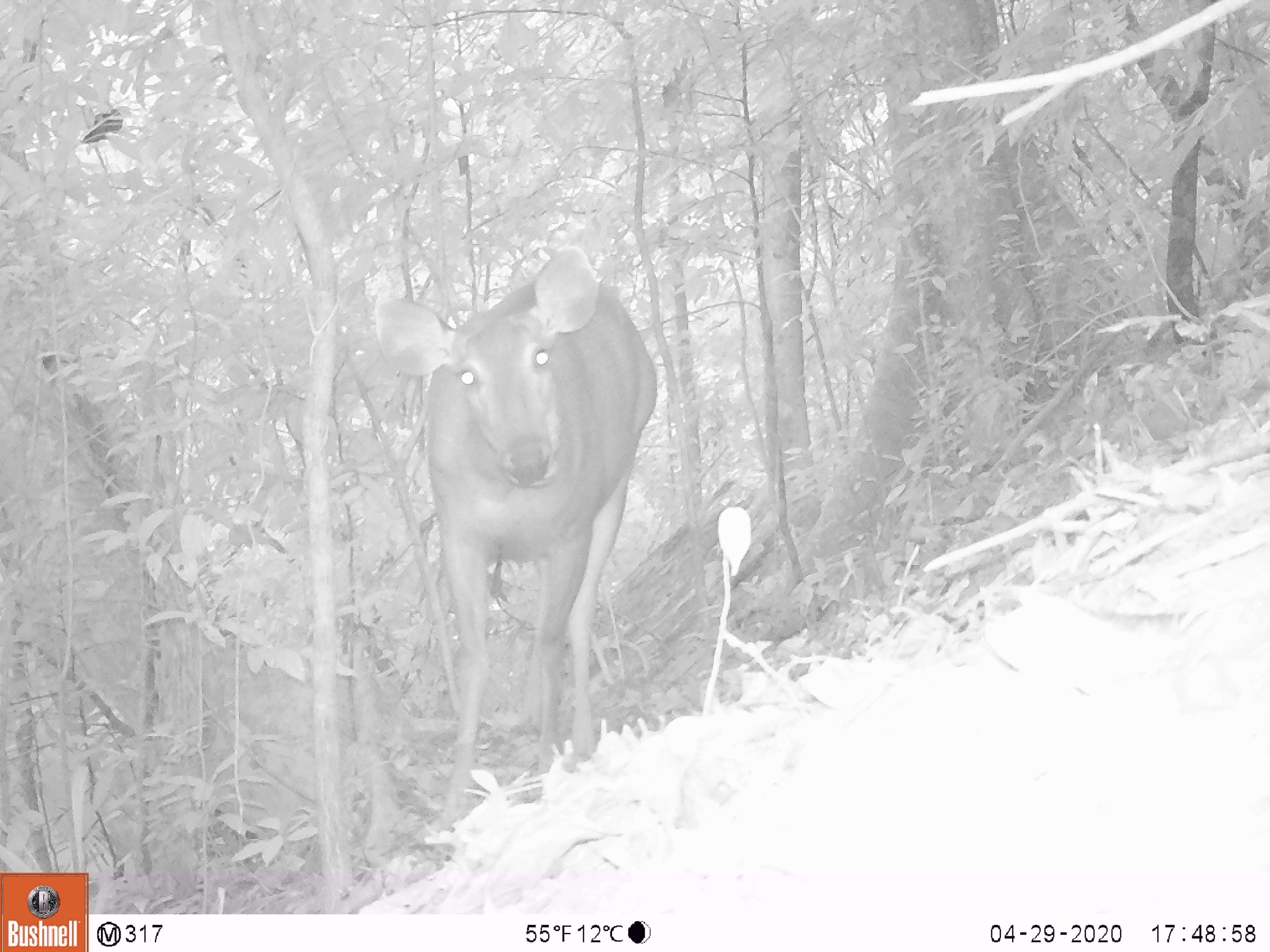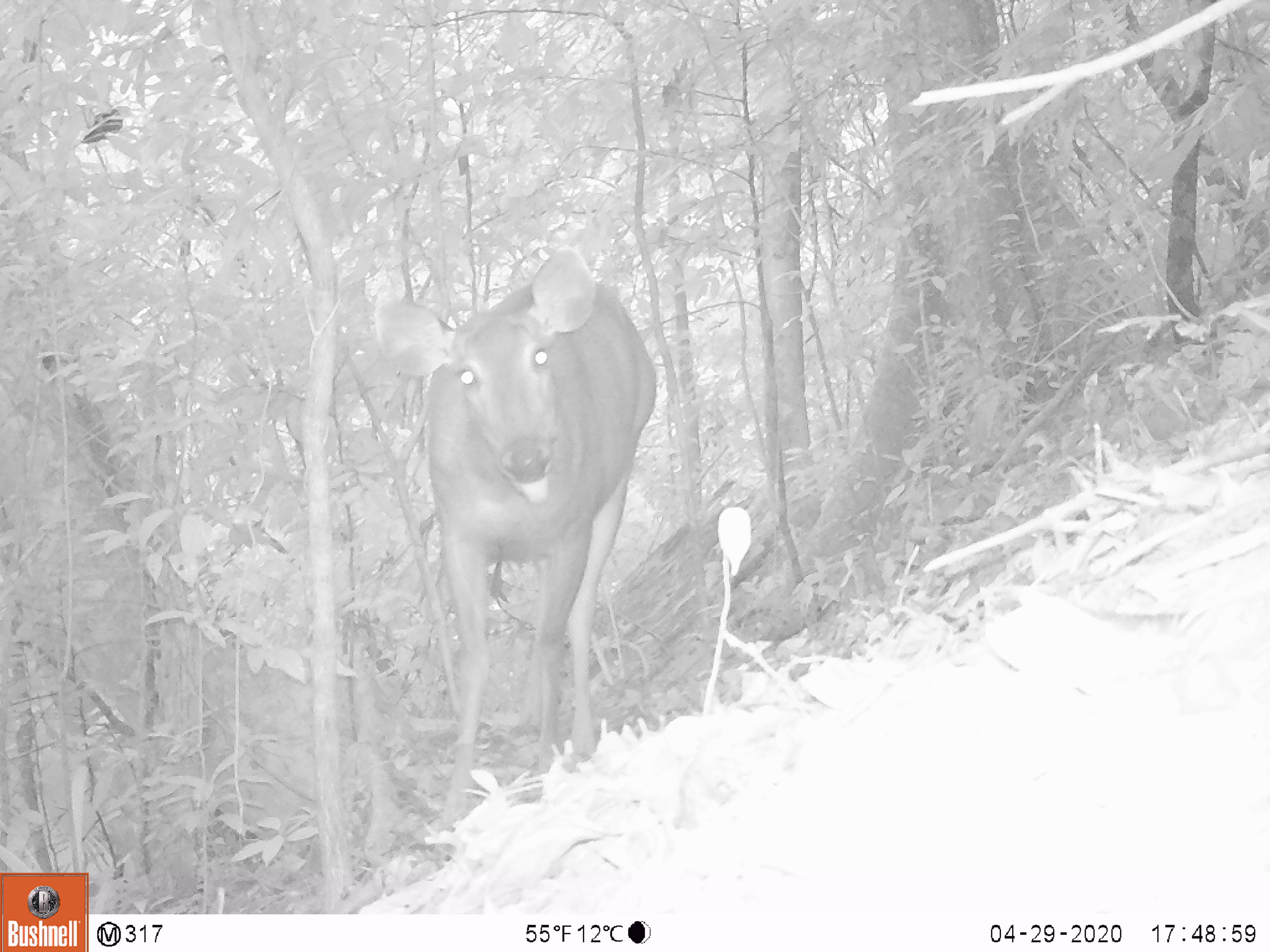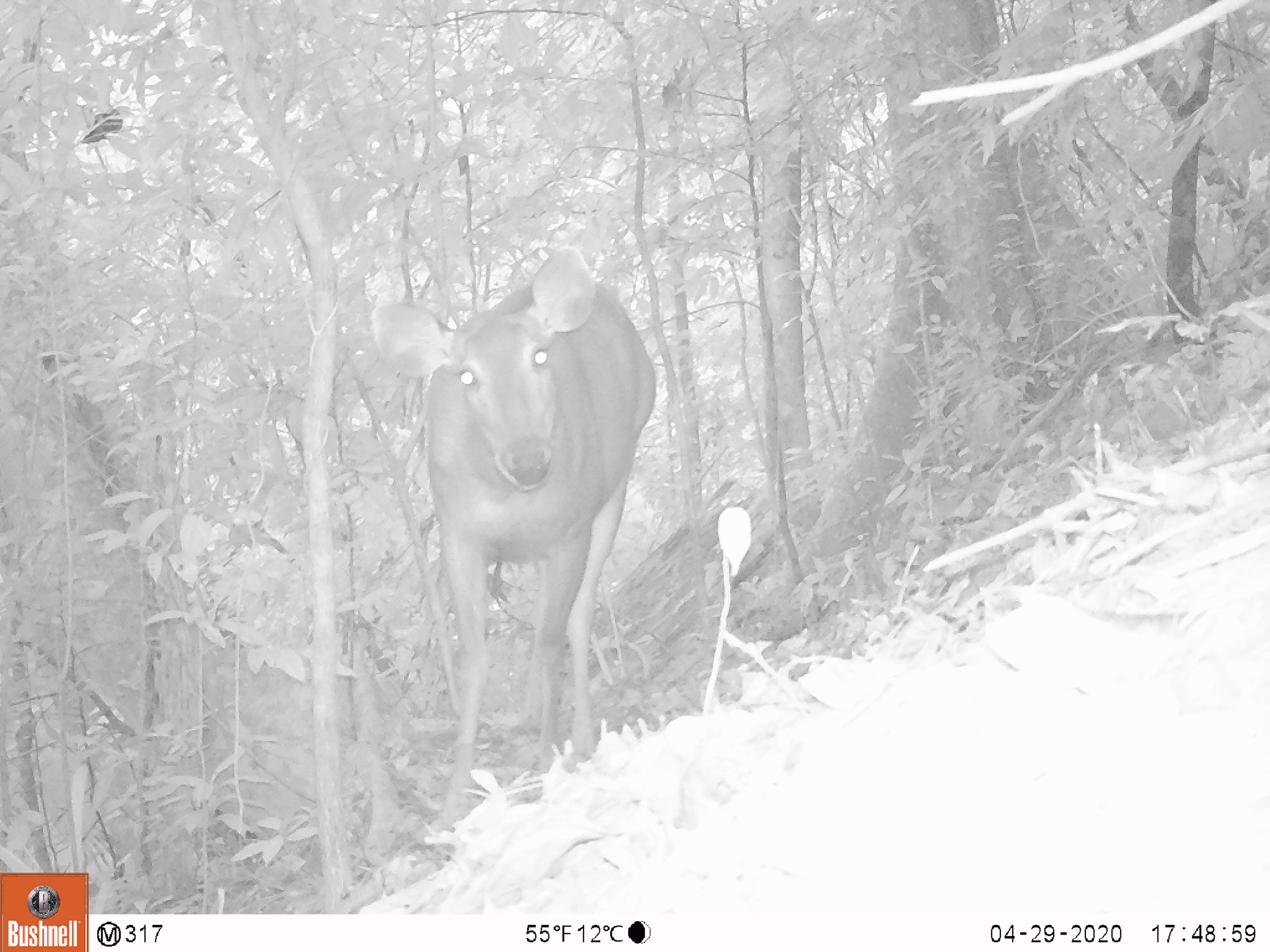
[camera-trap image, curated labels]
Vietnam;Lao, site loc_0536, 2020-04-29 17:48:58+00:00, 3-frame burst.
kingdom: Animalia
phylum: Chordata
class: Mammalia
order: Artiodactyla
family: Cervidae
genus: Rusa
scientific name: Rusa unicolor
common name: sambar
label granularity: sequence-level